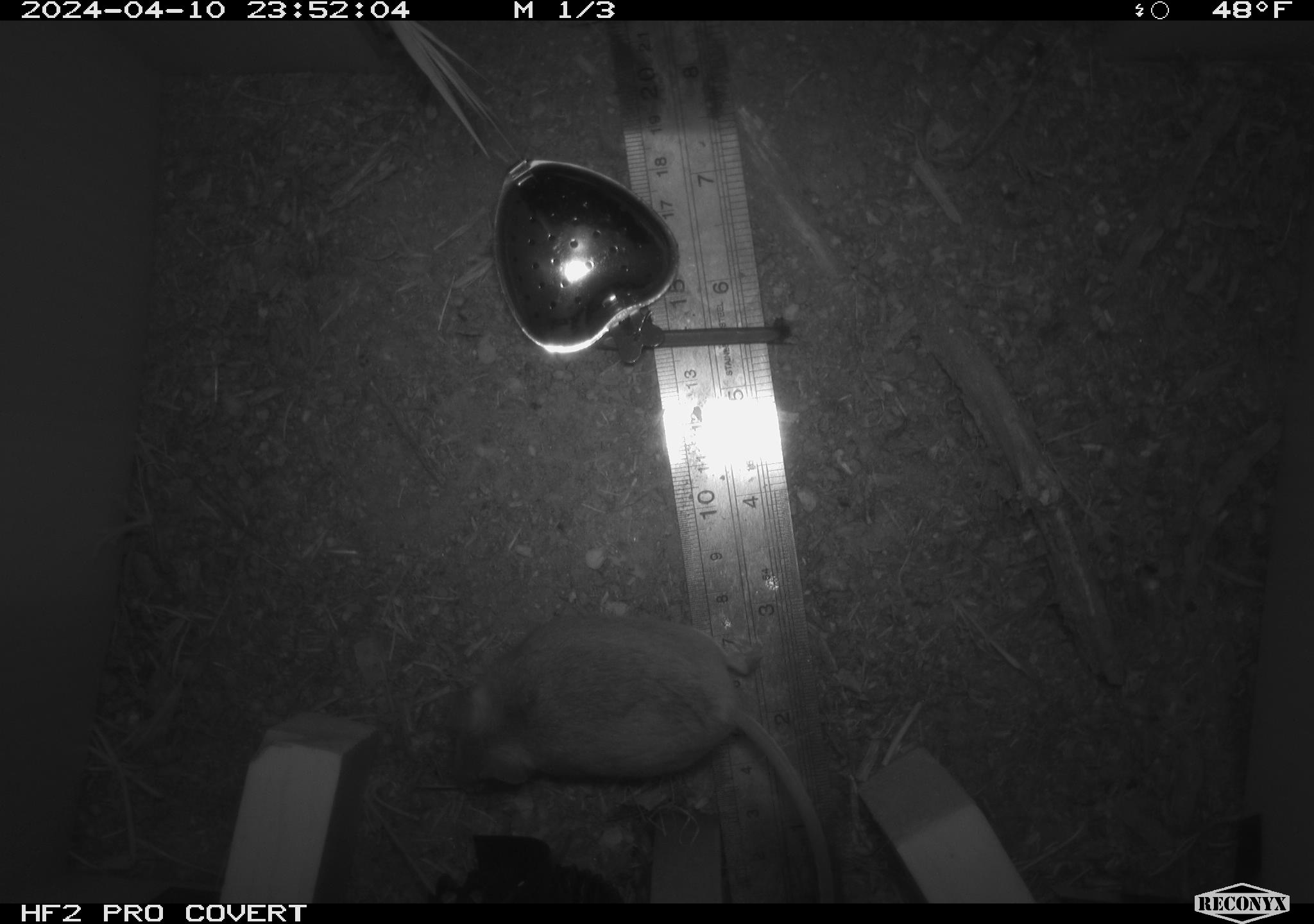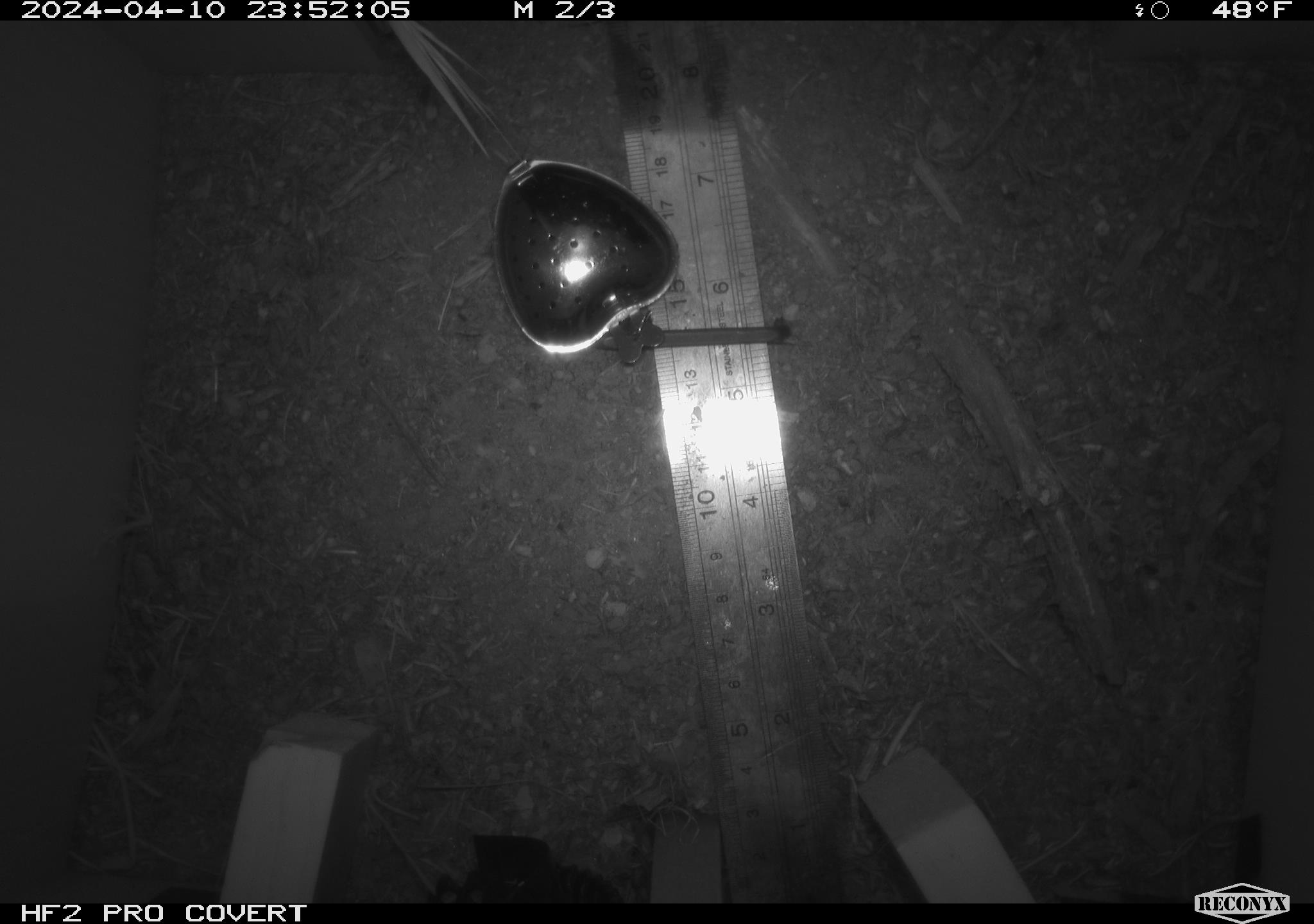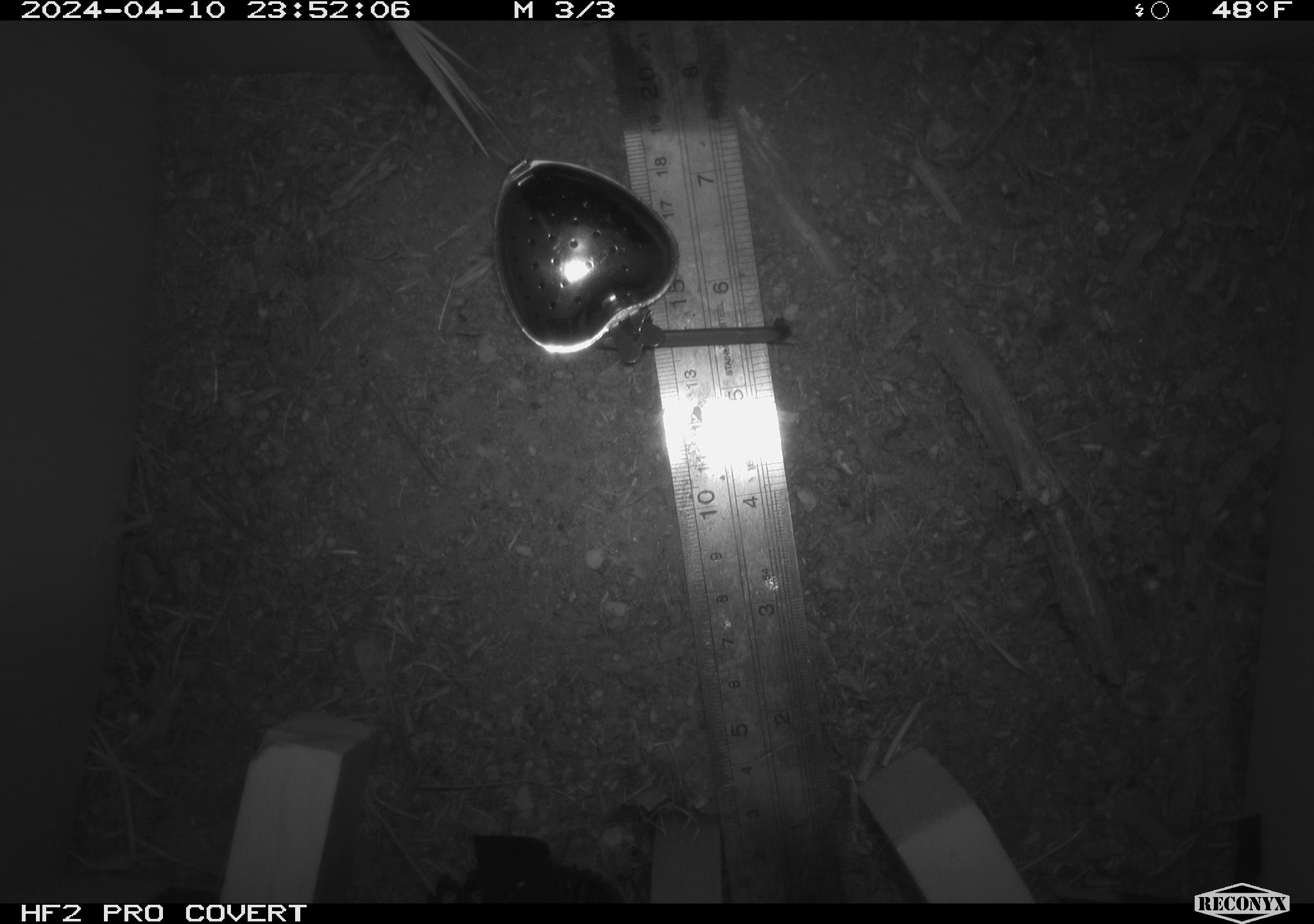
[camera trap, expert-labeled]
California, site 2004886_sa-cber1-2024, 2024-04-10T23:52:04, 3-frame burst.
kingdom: Animalia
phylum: Chordata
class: Mammalia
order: Rodentia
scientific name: Rodentia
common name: mouse species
Mouse species (Rodentia).